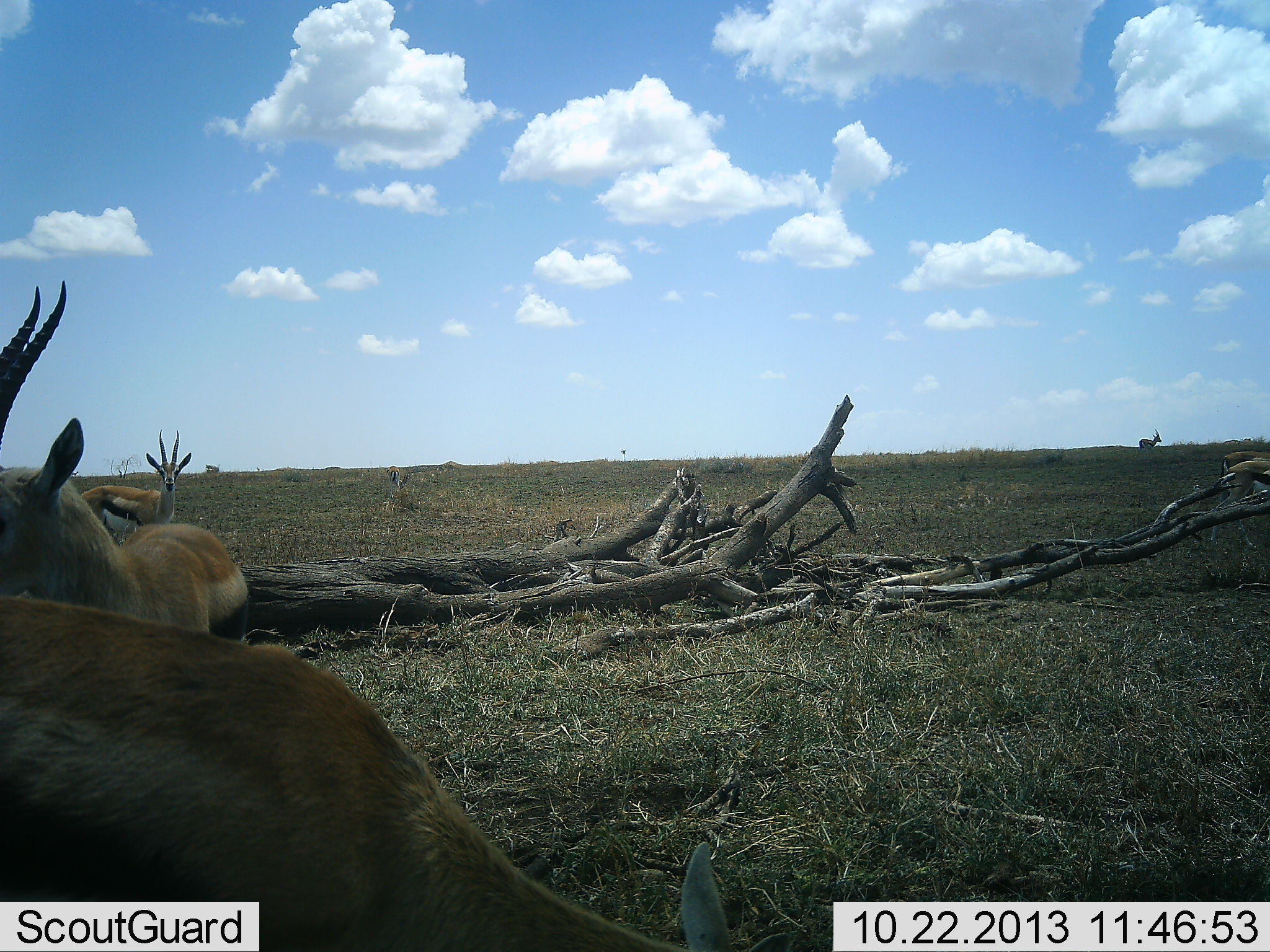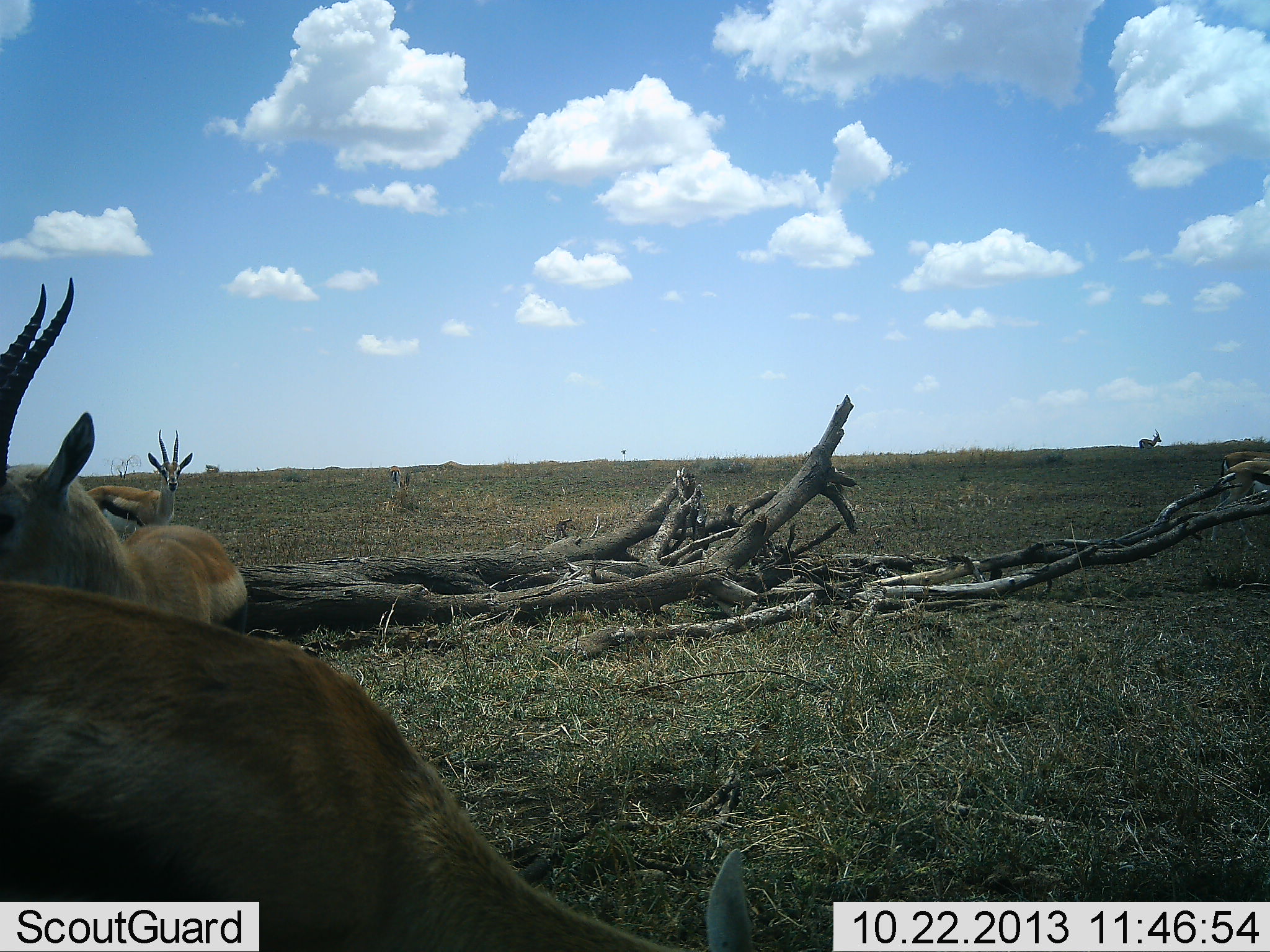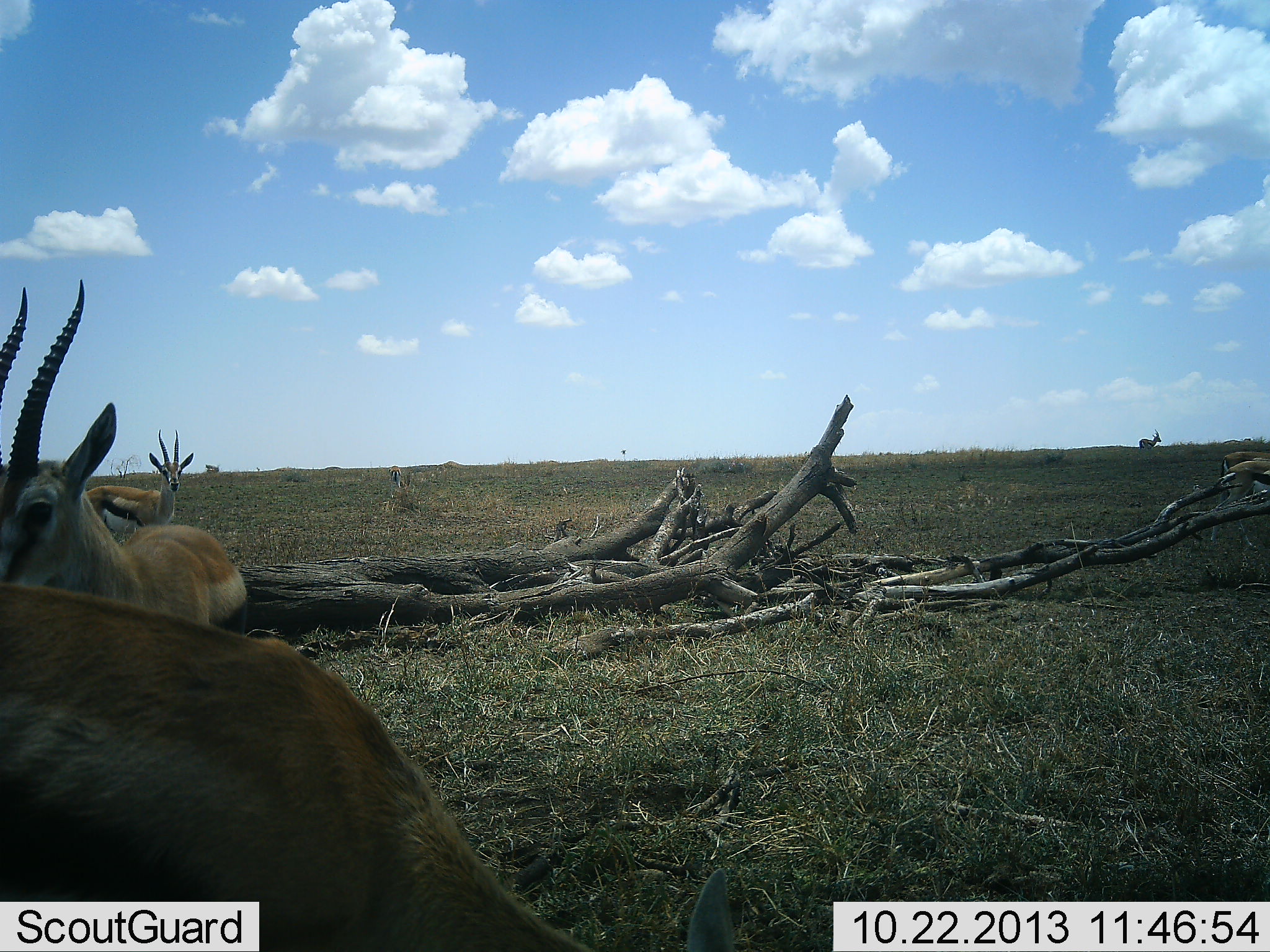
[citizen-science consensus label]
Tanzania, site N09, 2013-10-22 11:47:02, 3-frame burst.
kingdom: Animalia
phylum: Chordata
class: Mammalia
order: Artiodactyla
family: Bovidae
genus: Eudorcas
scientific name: Eudorcas thomsonii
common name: thomson's gazelle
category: gazellethomsons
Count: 4.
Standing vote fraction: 100%.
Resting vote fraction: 20%.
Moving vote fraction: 0%.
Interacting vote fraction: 0%.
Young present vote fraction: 0%.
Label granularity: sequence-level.